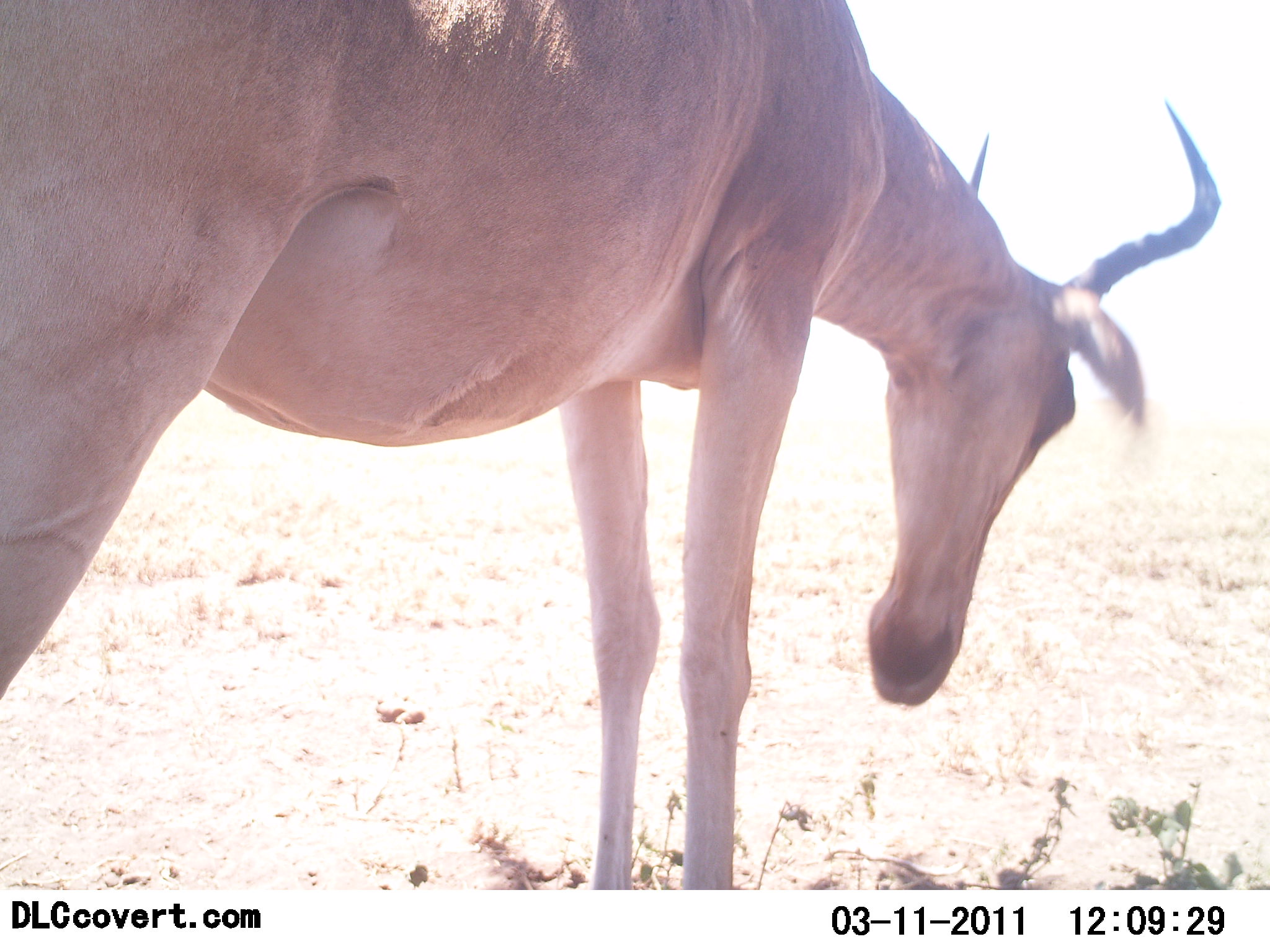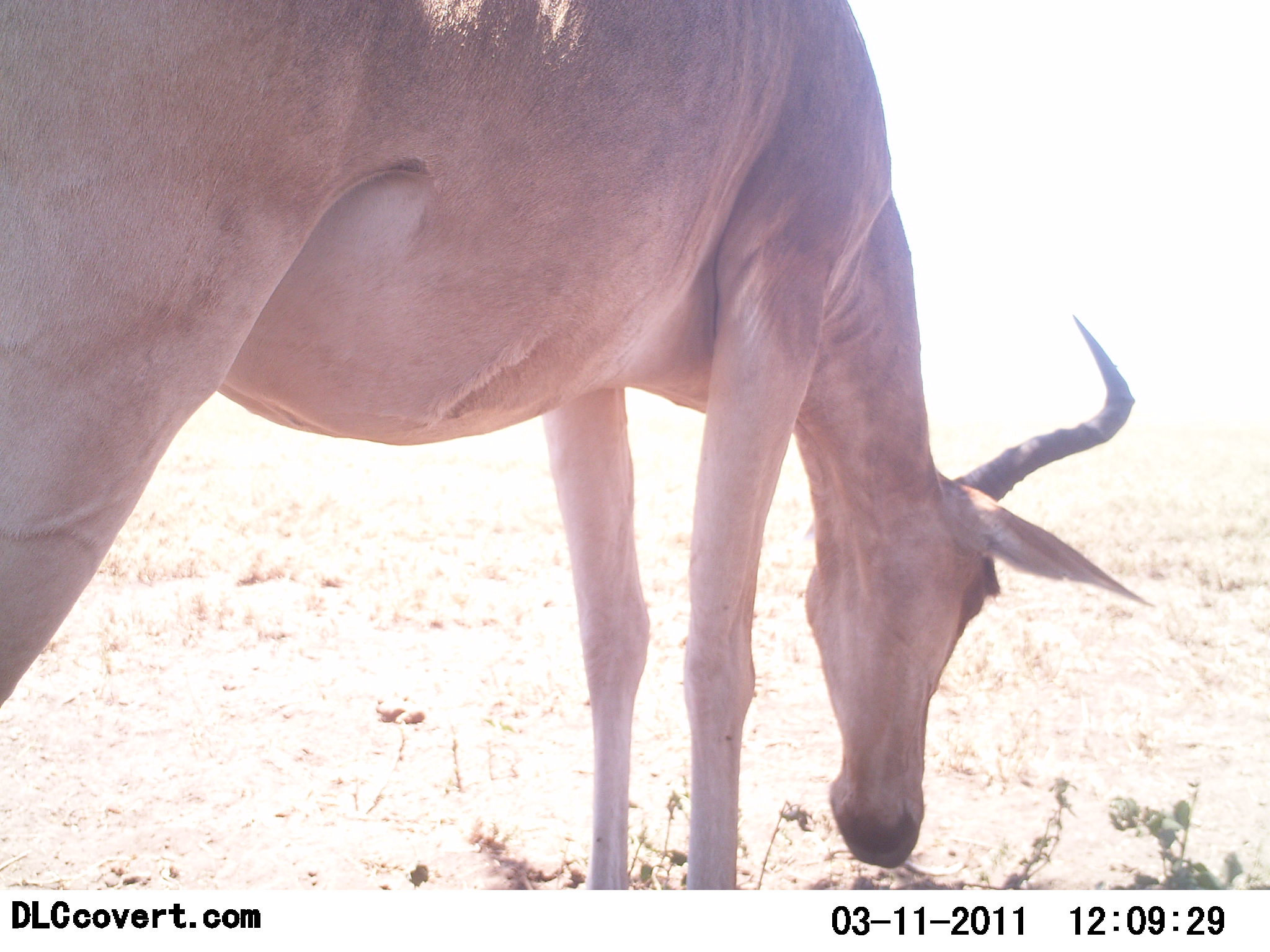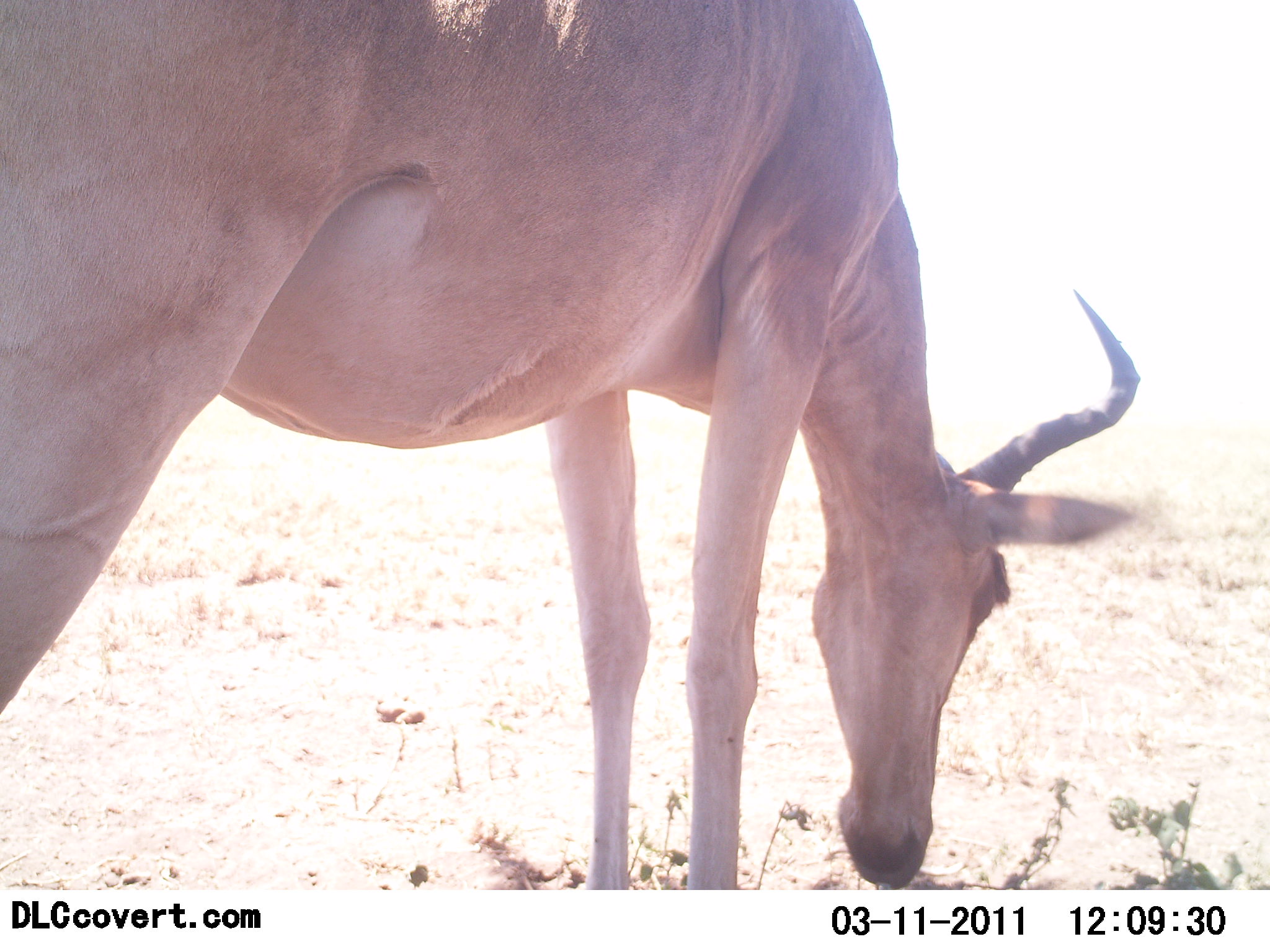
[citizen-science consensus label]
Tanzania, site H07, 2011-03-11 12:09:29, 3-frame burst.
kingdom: Animalia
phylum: Chordata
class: Mammalia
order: Artiodactyla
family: Bovidae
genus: Alcelaphus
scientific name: Alcelaphus buselaphus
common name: hartebeest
Hartebeest (Alcelaphus buselaphus), count 1. Behavior (volunteer vote fractions): standing 42%, resting 0%, moving 0%, interacting 0%. Young present (vote fraction): 0%. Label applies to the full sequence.